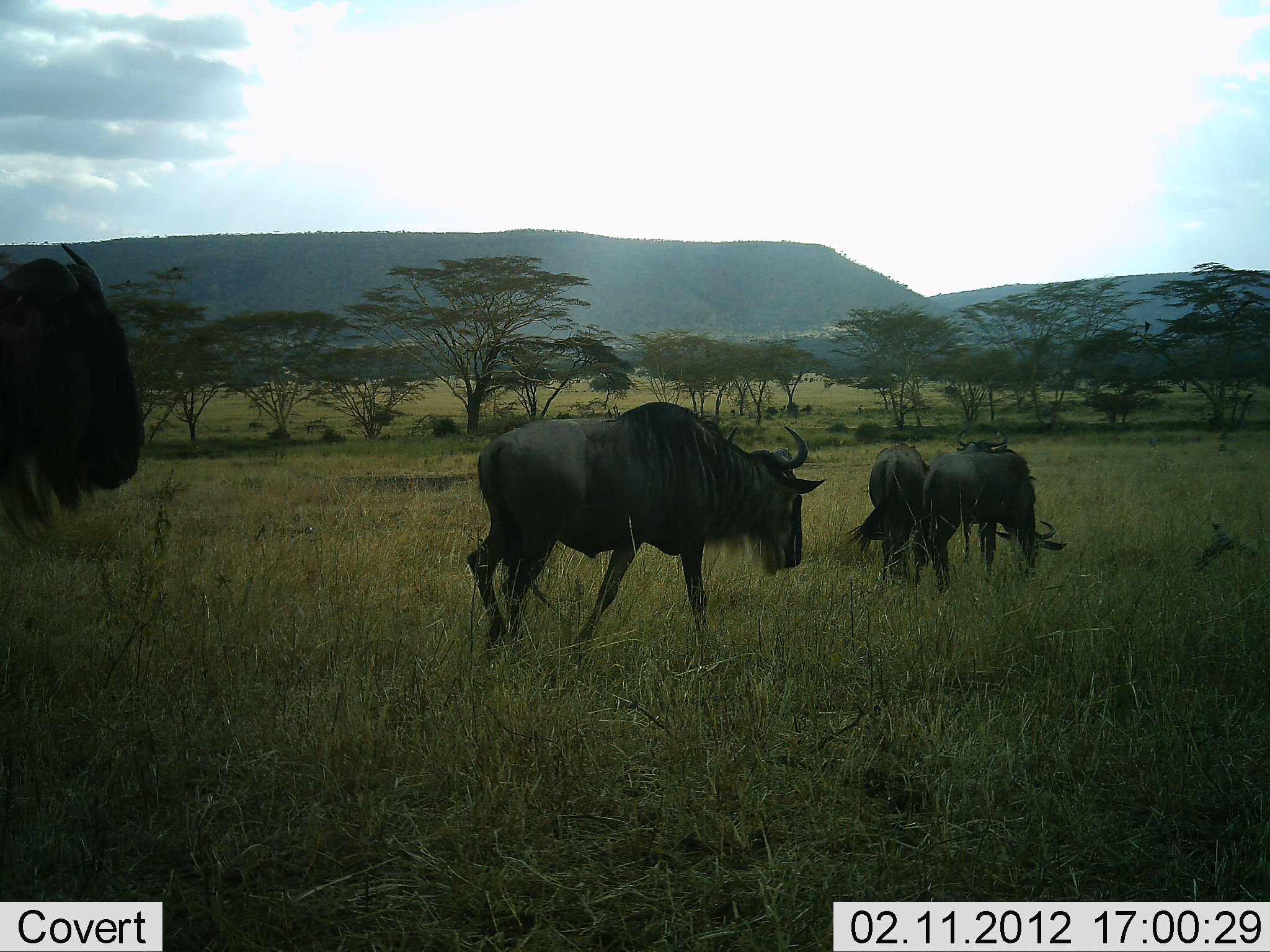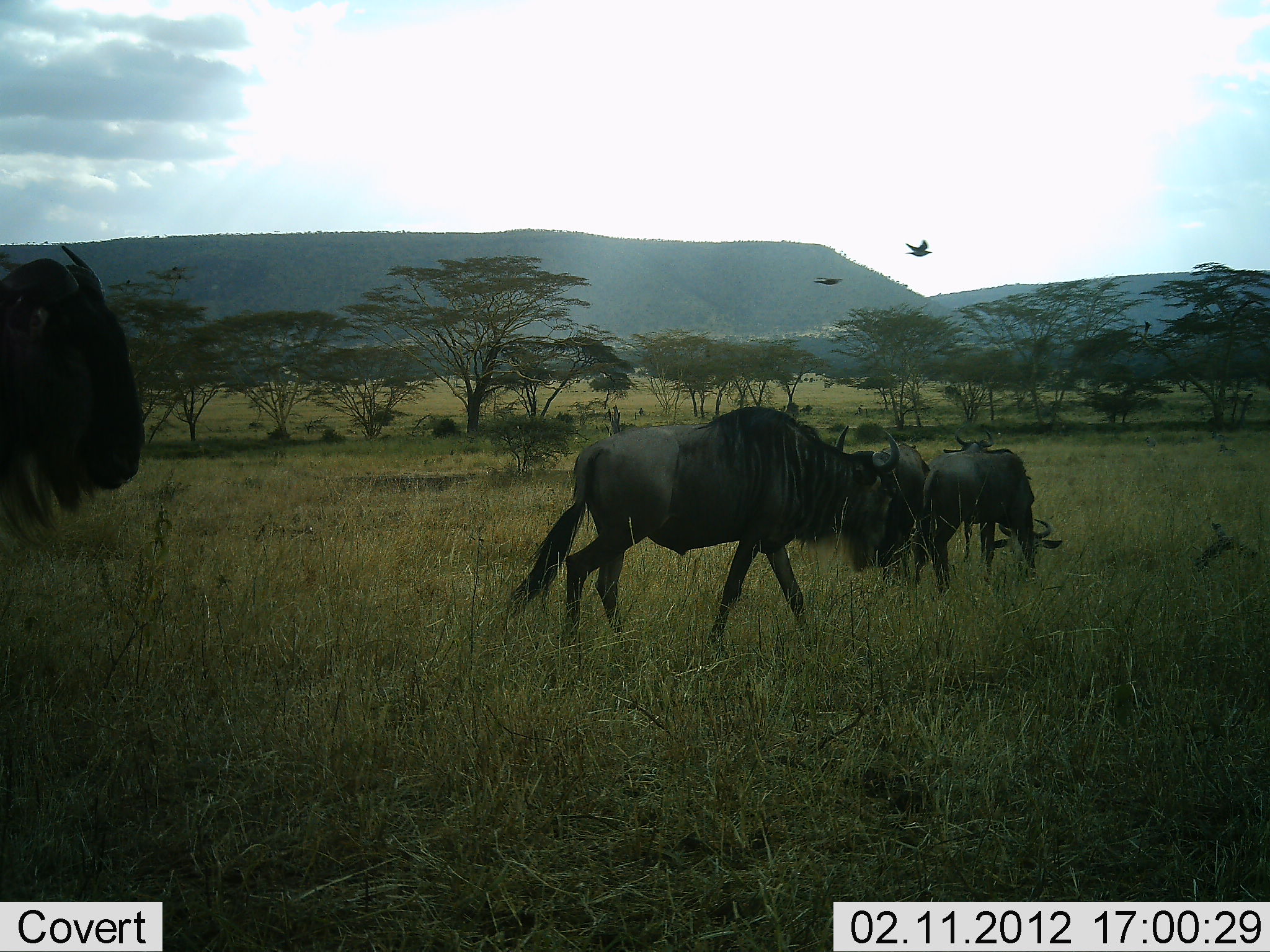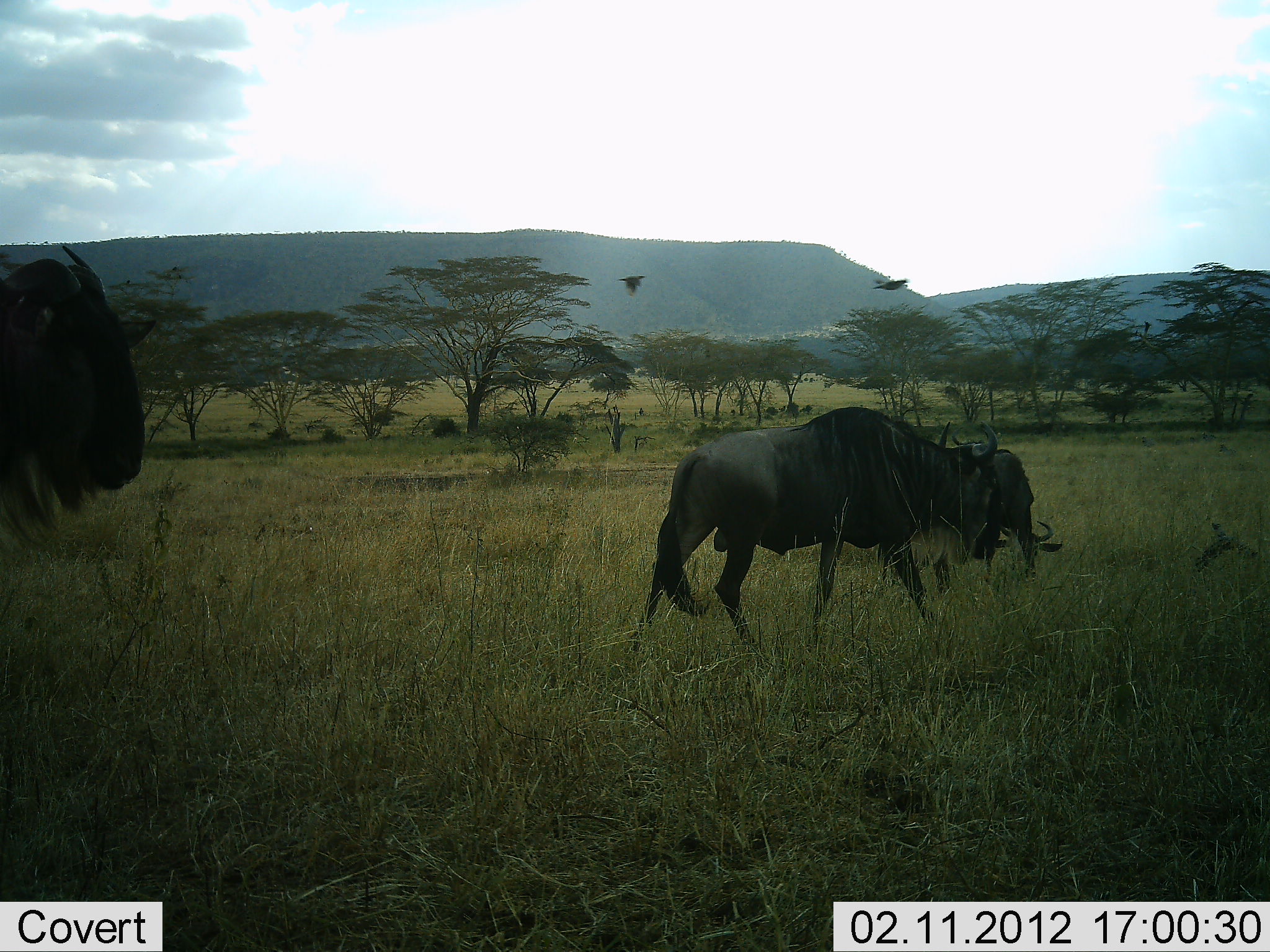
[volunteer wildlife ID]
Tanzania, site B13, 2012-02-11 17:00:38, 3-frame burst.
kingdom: Animalia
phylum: Chordata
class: Aves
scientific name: Aves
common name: bird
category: otherbird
Otherbird (bird) (Aves), count 2. Behavior (volunteer vote fractions): standing 0%, resting 0%, moving 100%, interacting 0%. Young present (vote fraction): 0%. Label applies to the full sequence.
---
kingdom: Animalia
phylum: Chordata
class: Mammalia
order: Artiodactyla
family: Bovidae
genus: Connochaetes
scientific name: Connochaetes taurinus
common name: blue wildebeest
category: wildebeest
Wildebeest (blue wildebeest) (Connochaetes taurinus), count 5. Behavior (volunteer vote fractions): standing 64%, resting 0%, moving 91%, interacting 5%. Young present (vote fraction): 0%. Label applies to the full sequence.